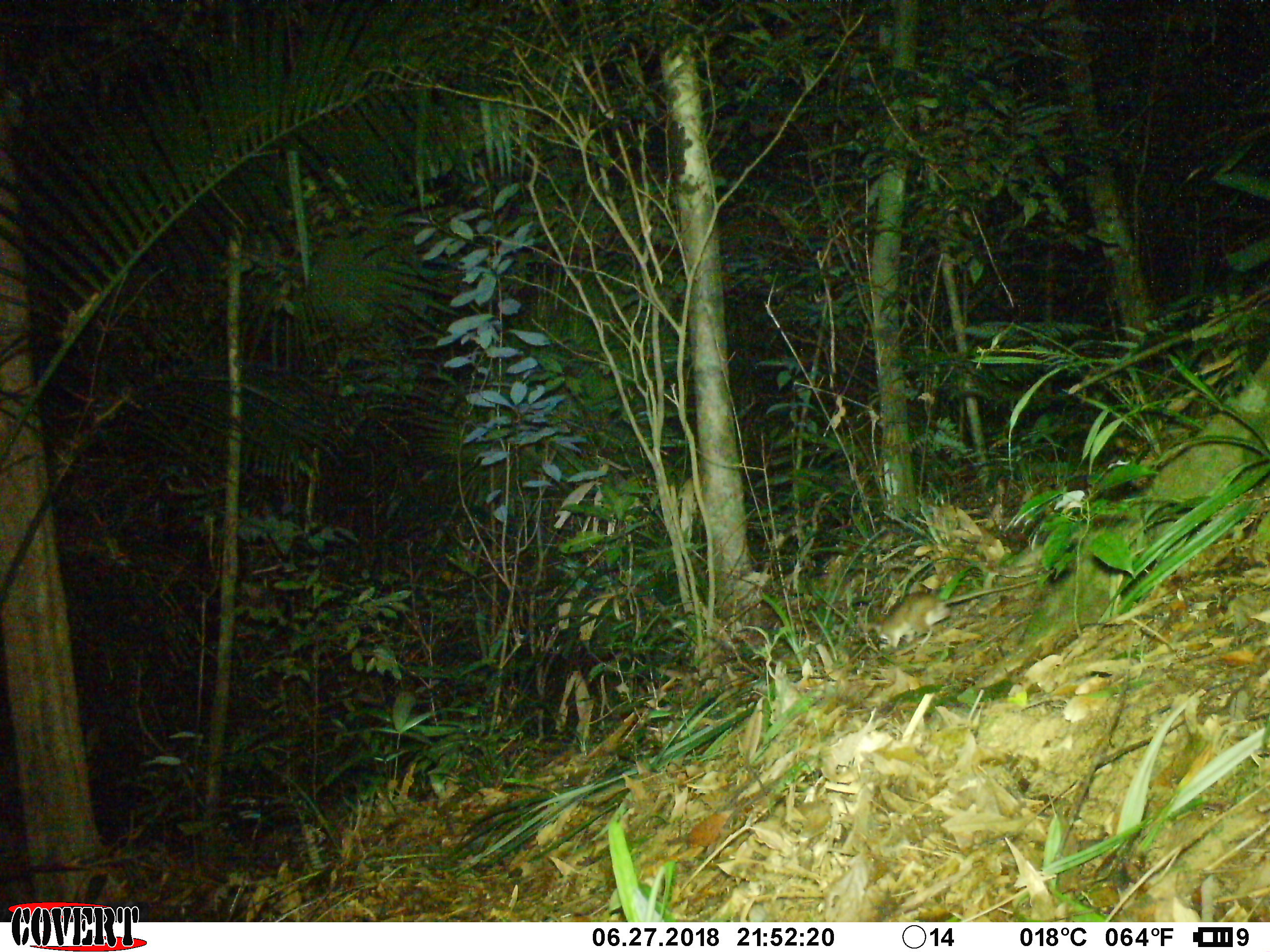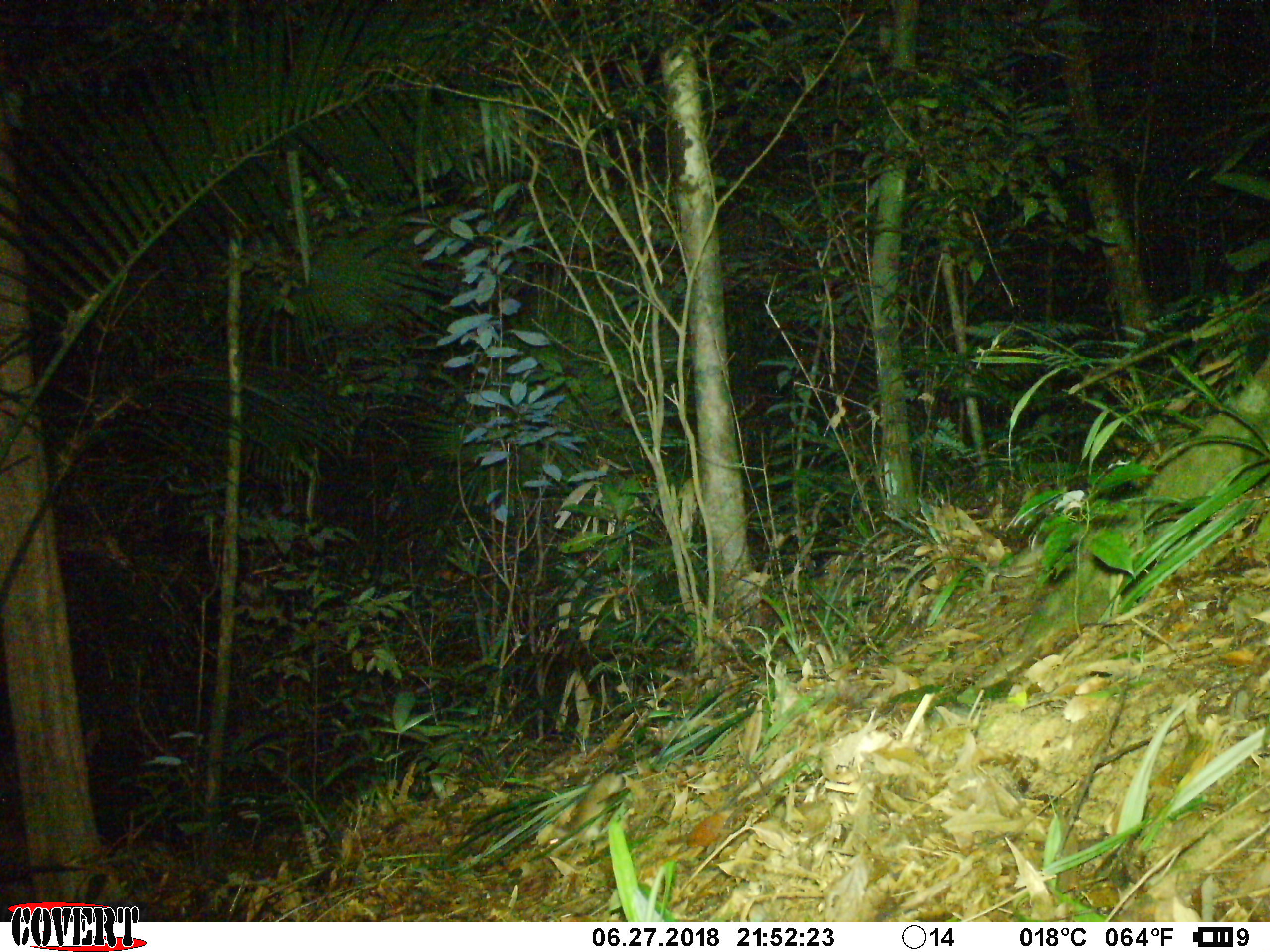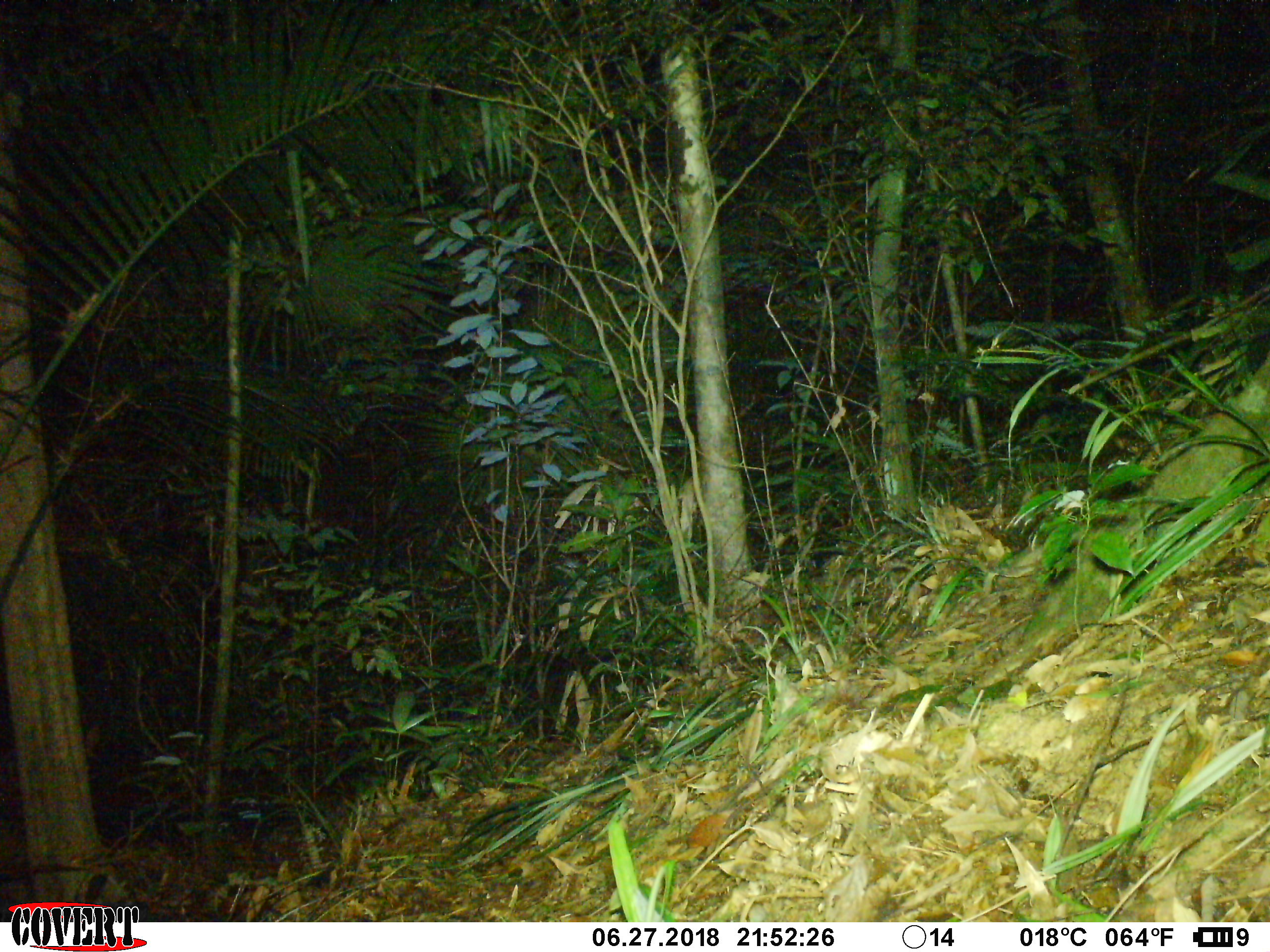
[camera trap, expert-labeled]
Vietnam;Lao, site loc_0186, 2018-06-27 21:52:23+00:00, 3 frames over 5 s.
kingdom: Animalia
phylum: Chordata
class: Mammalia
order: Rodentia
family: Muridae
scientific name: Muridae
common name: old-world mice and rats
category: unidentified murid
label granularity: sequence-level